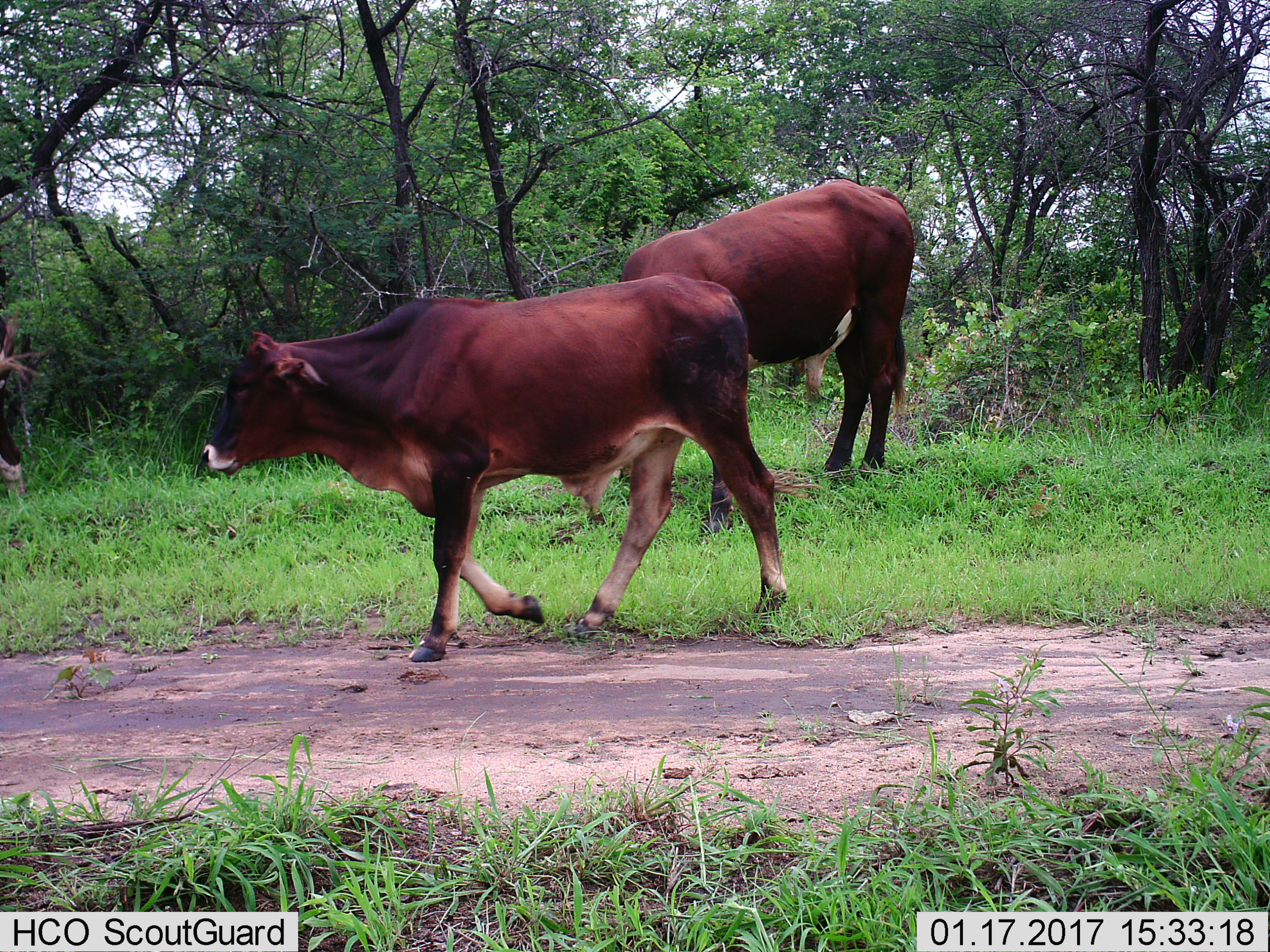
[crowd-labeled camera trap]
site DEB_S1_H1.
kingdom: Animalia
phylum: Chordata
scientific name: Vertebrata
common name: domestic animal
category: domesticanimal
Domesticanimal (domestic animal) (Vertebrata), count 3. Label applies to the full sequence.